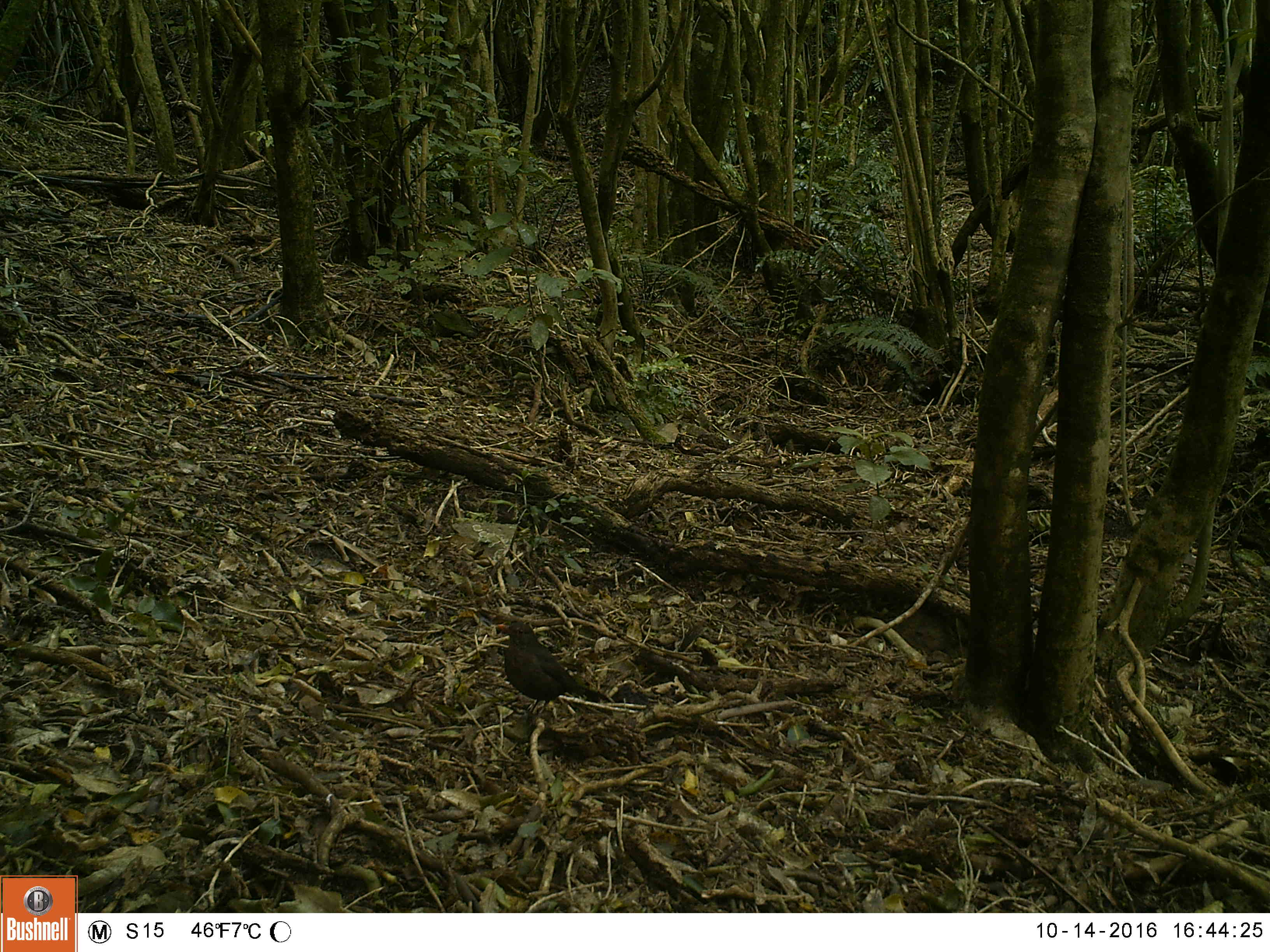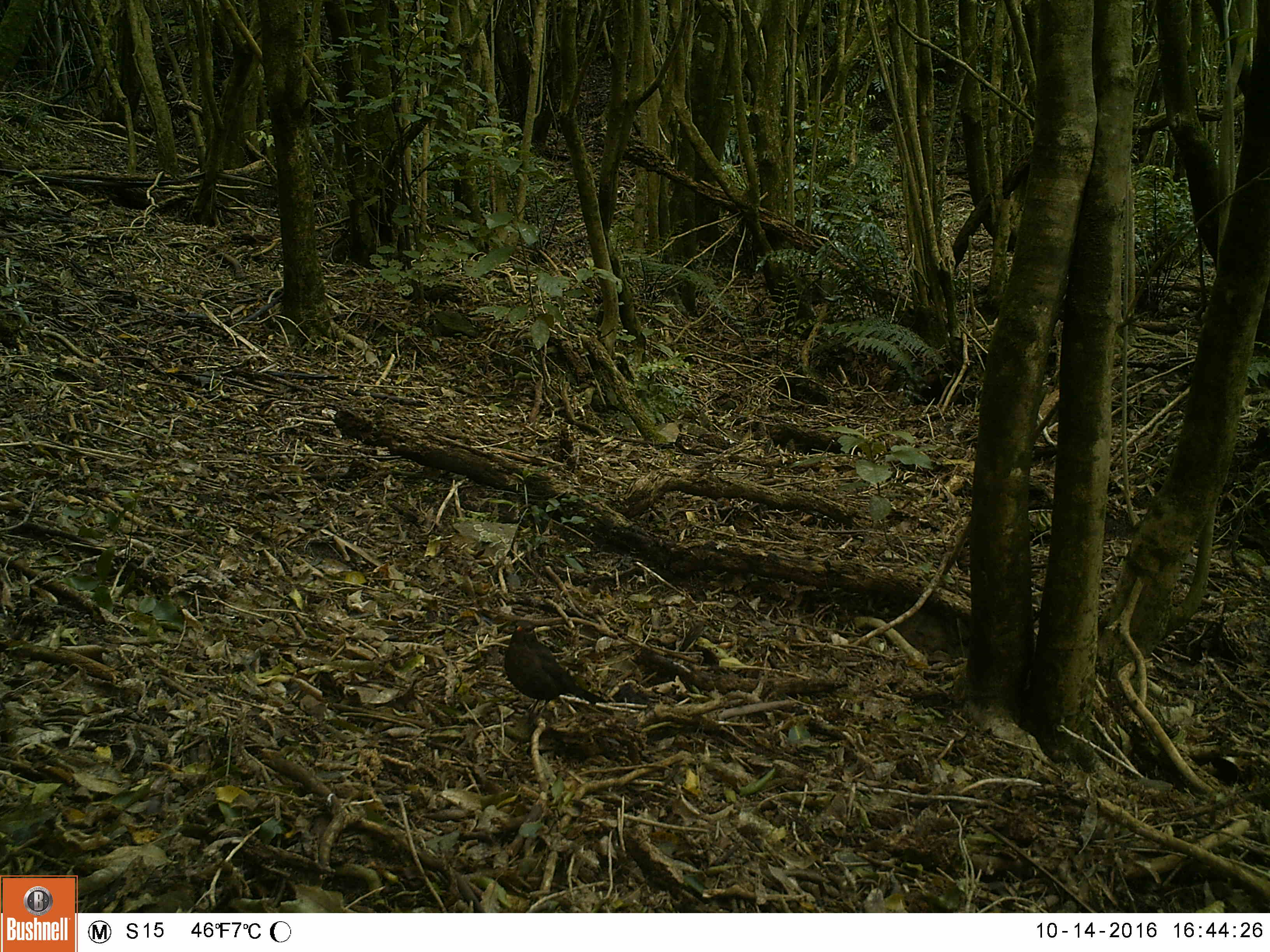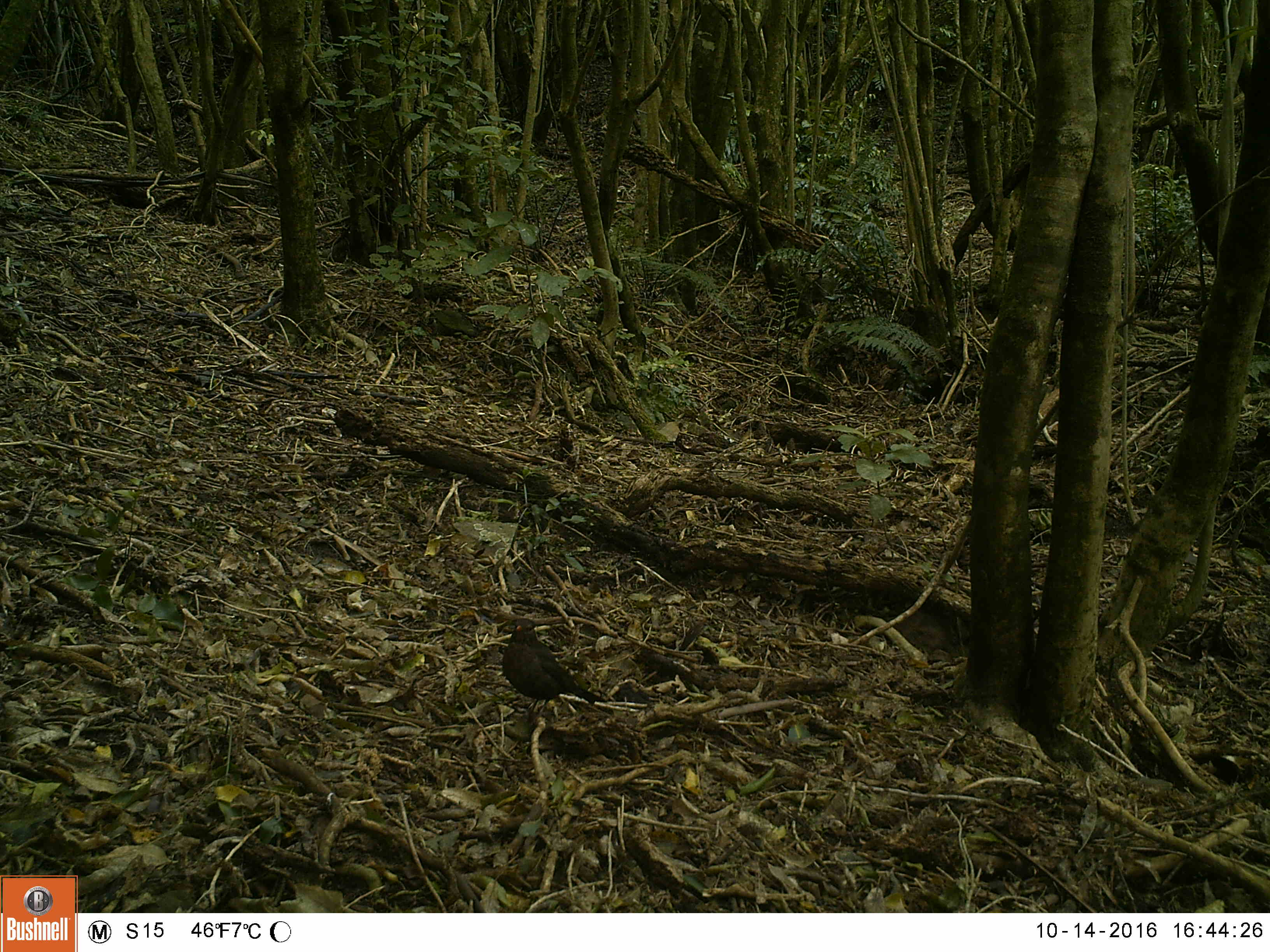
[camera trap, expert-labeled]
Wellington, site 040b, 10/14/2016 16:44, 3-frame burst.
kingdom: Animalia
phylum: Chordata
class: Aves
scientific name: Aves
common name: bird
Bird (Aves).